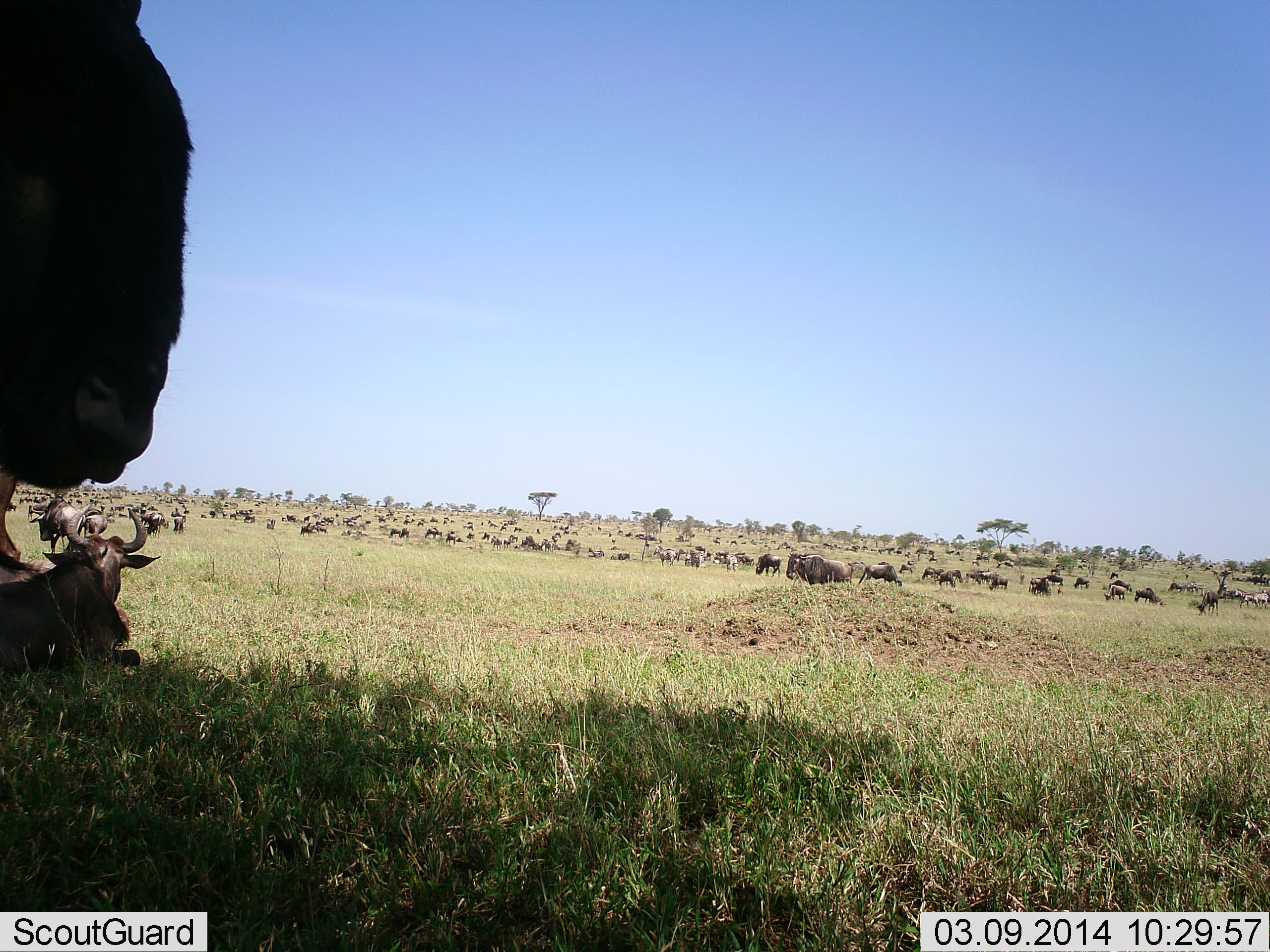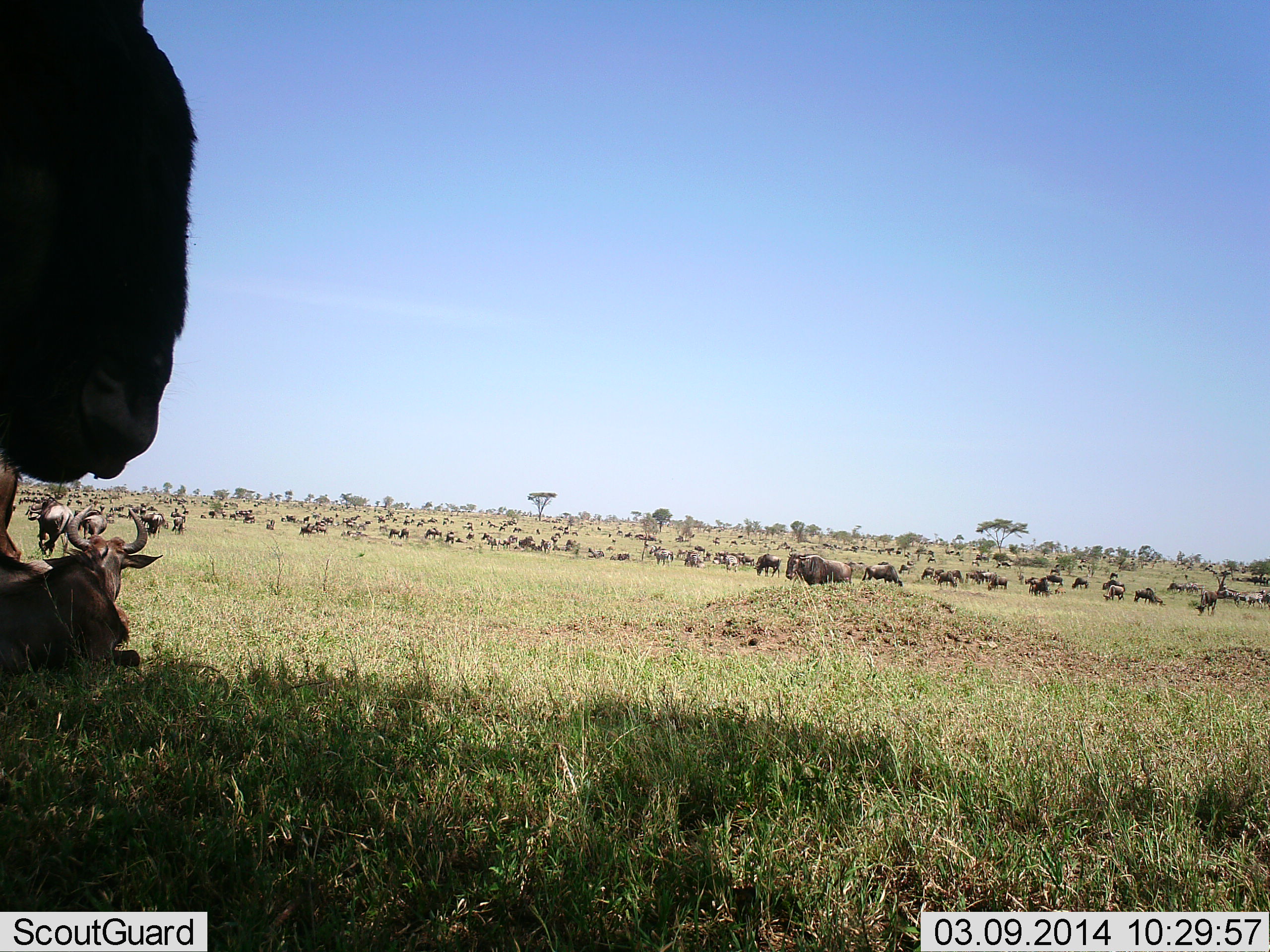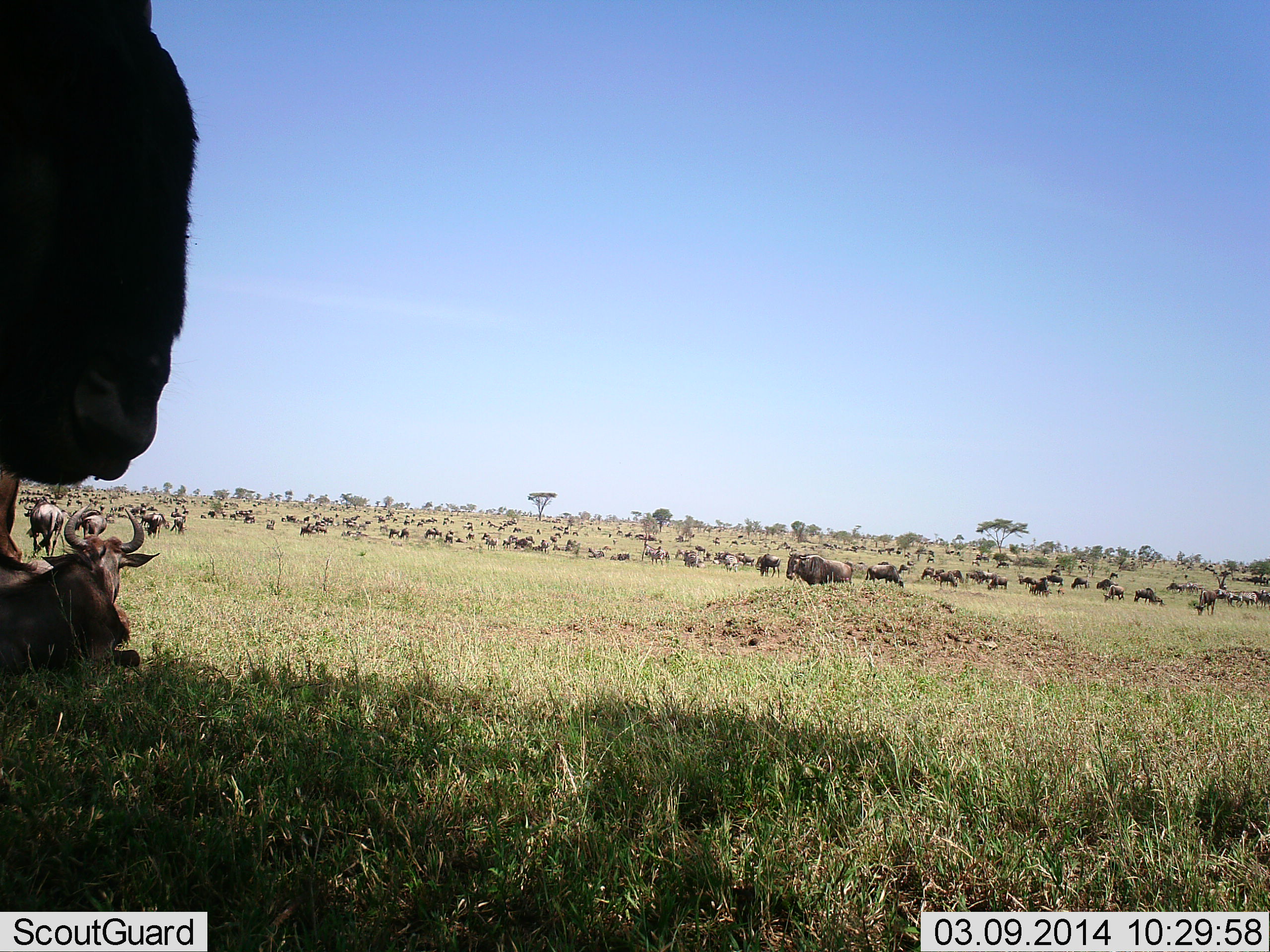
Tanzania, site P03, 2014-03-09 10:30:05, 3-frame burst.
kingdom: Animalia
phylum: Chordata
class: Mammalia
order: Artiodactyla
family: Bovidae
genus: Connochaetes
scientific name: Connochaetes taurinus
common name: blue wildebeest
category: wildebeest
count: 51+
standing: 90%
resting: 90%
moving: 70%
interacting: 20%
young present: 0%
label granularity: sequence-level